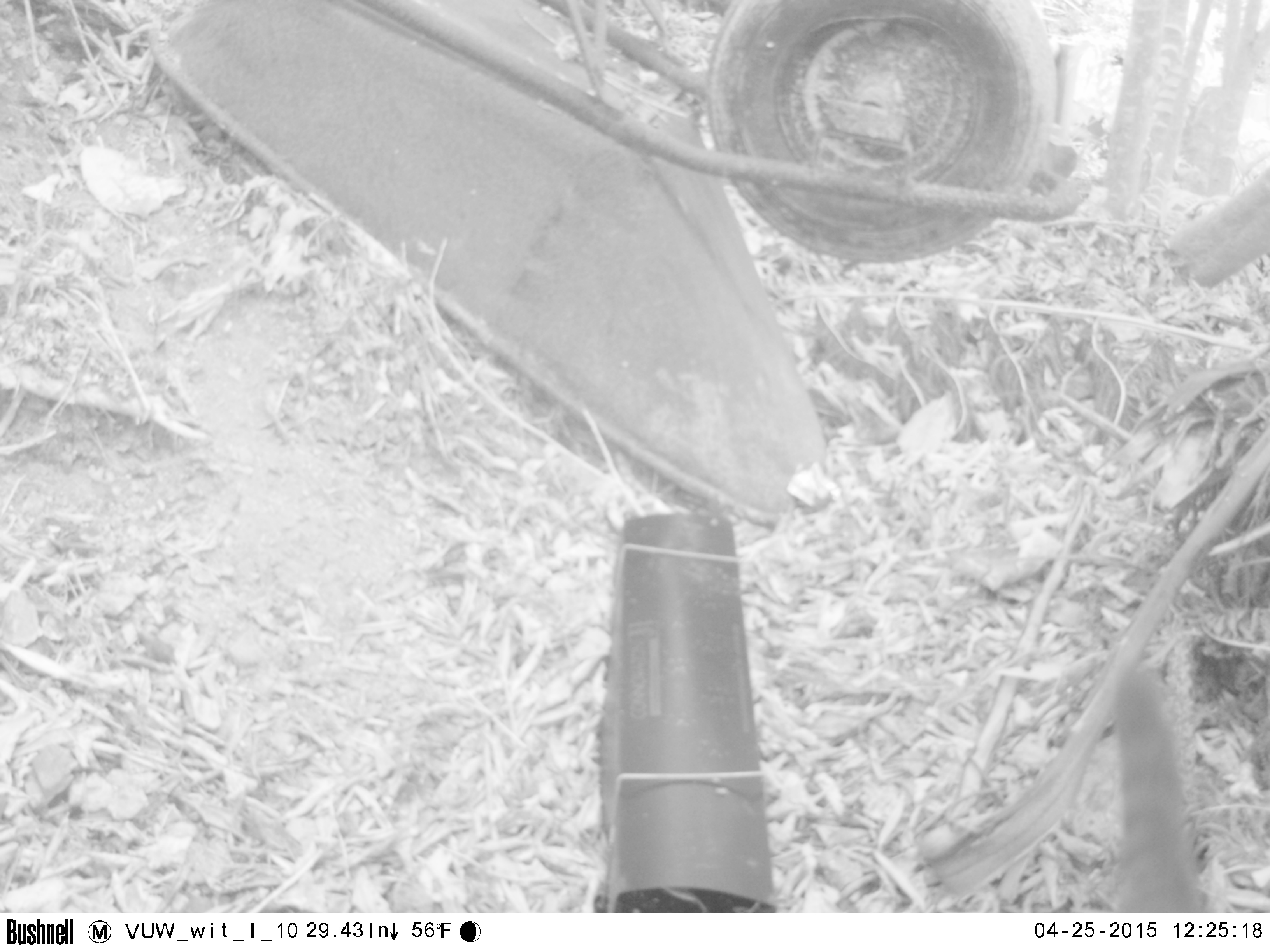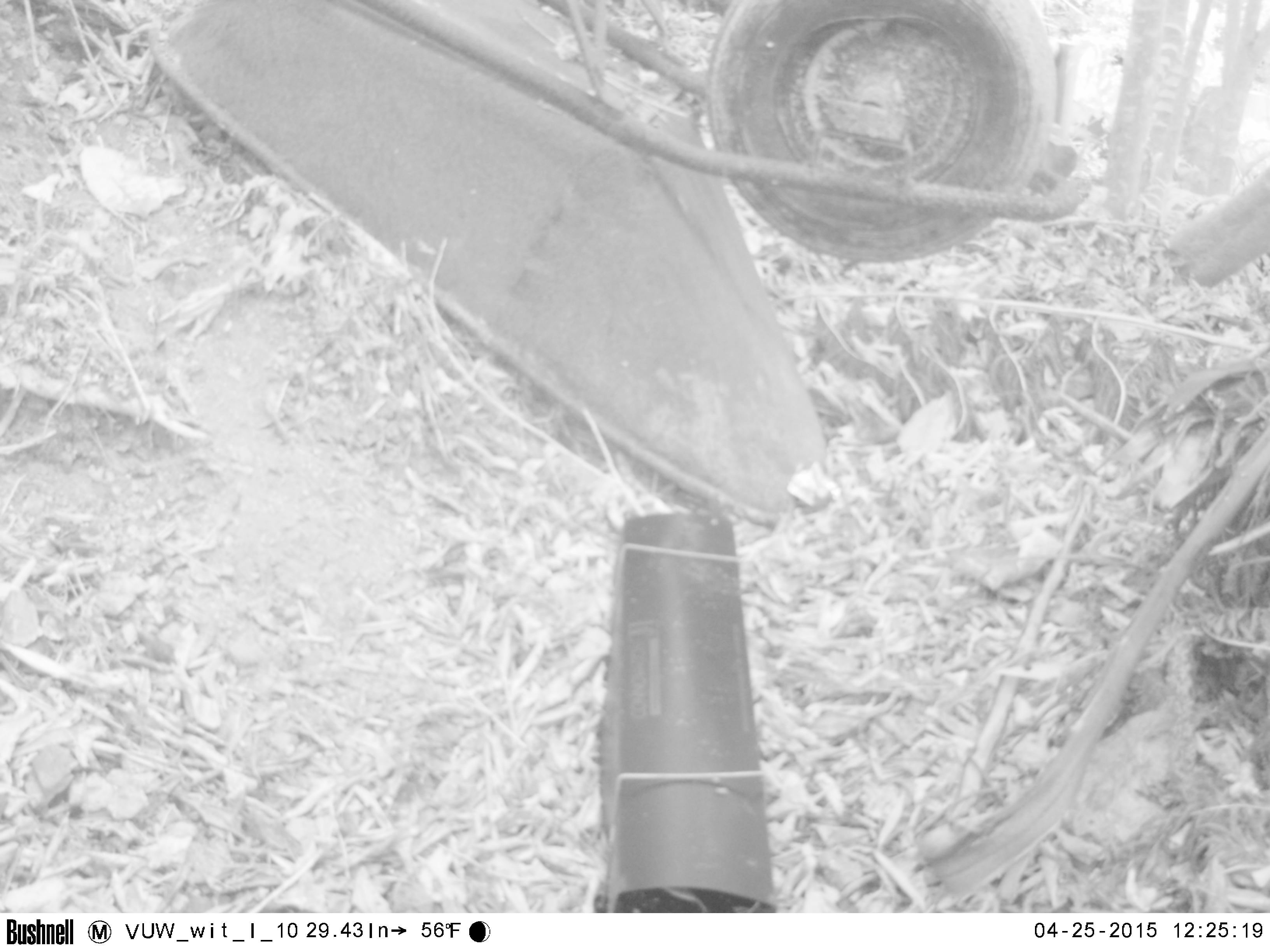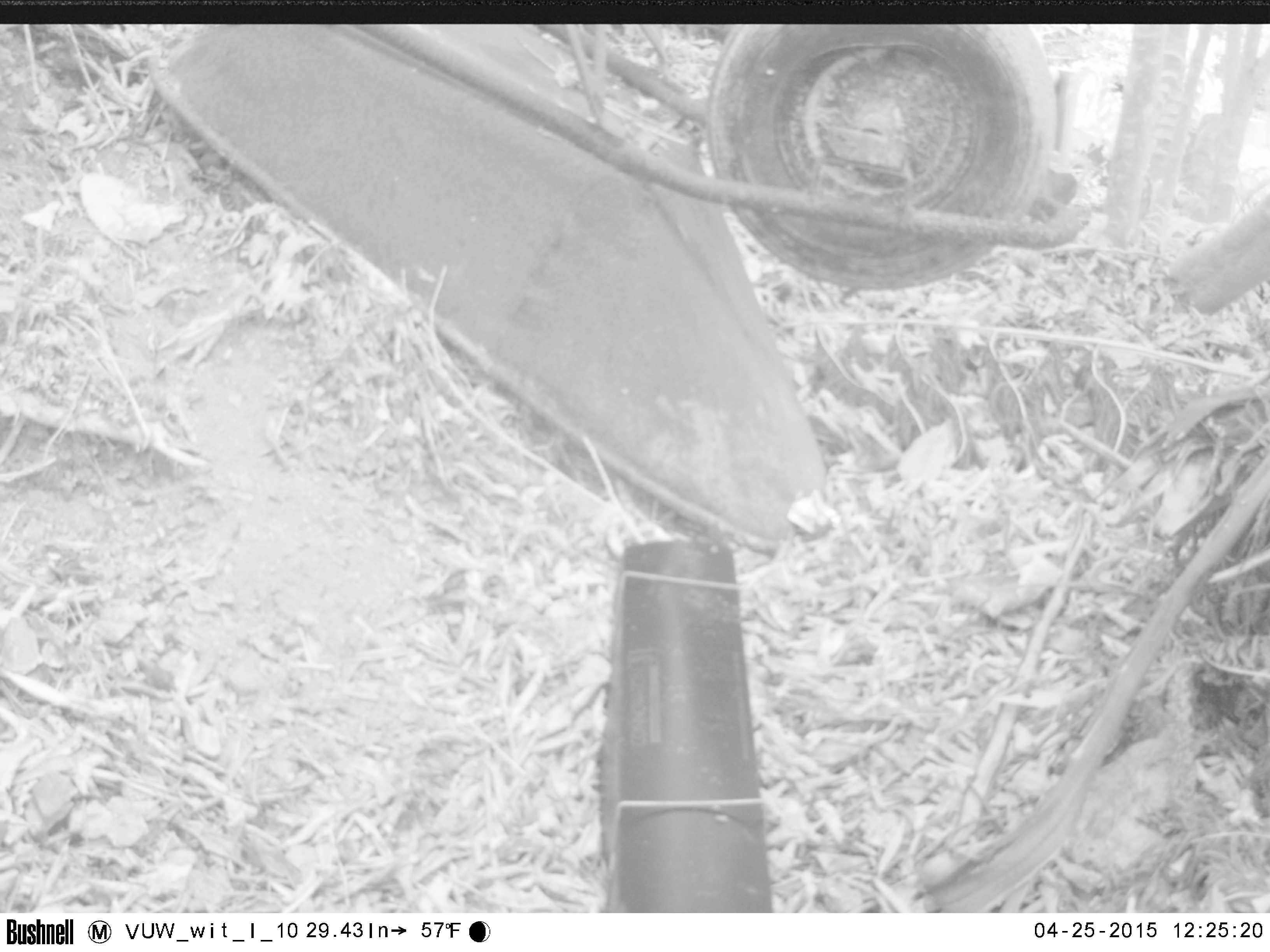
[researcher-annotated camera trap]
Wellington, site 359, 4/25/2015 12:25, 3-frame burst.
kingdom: Animalia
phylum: Chordata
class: Mammalia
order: Carnivora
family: Felidae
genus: Felis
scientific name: Felis catus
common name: cat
Cat (Felis catus).